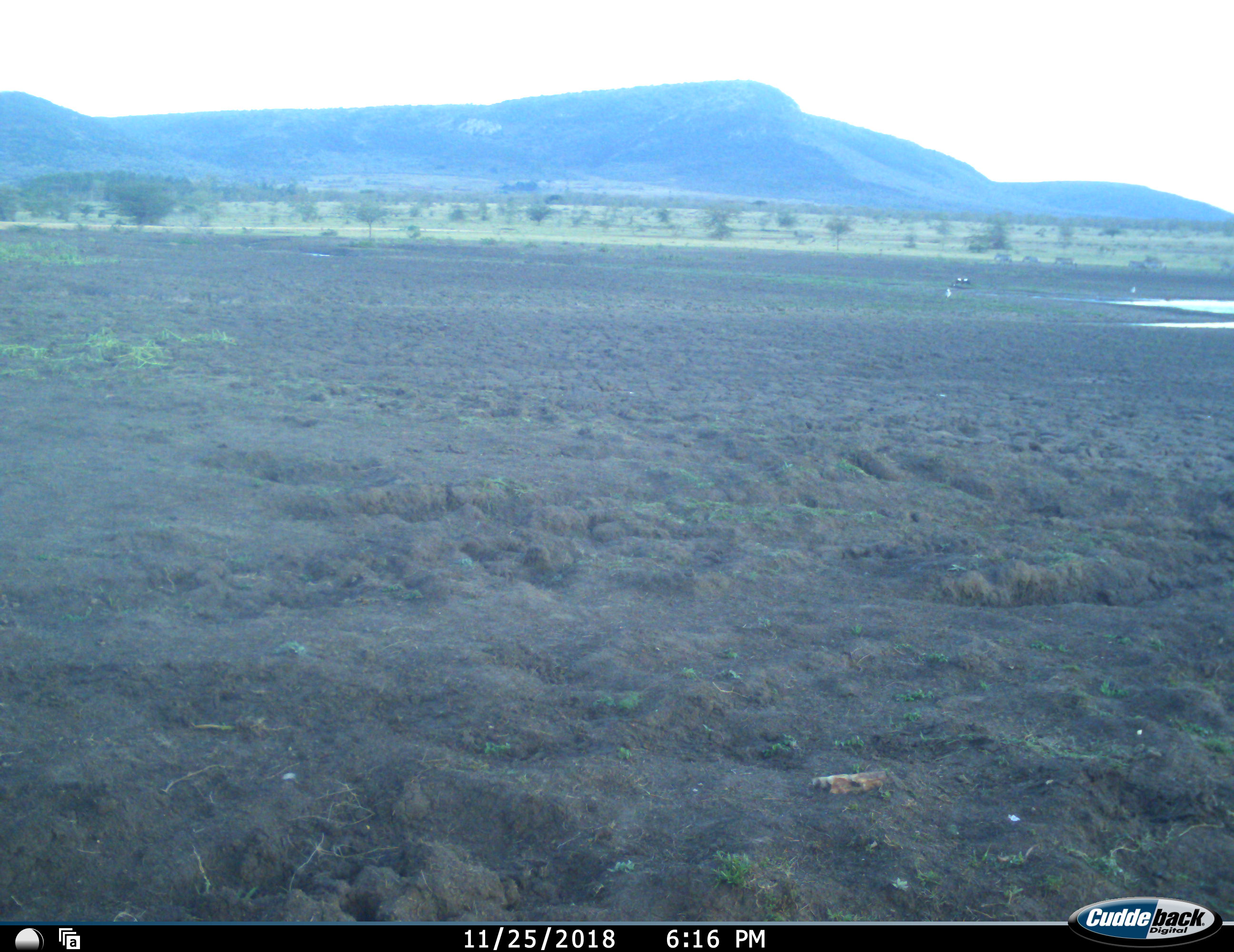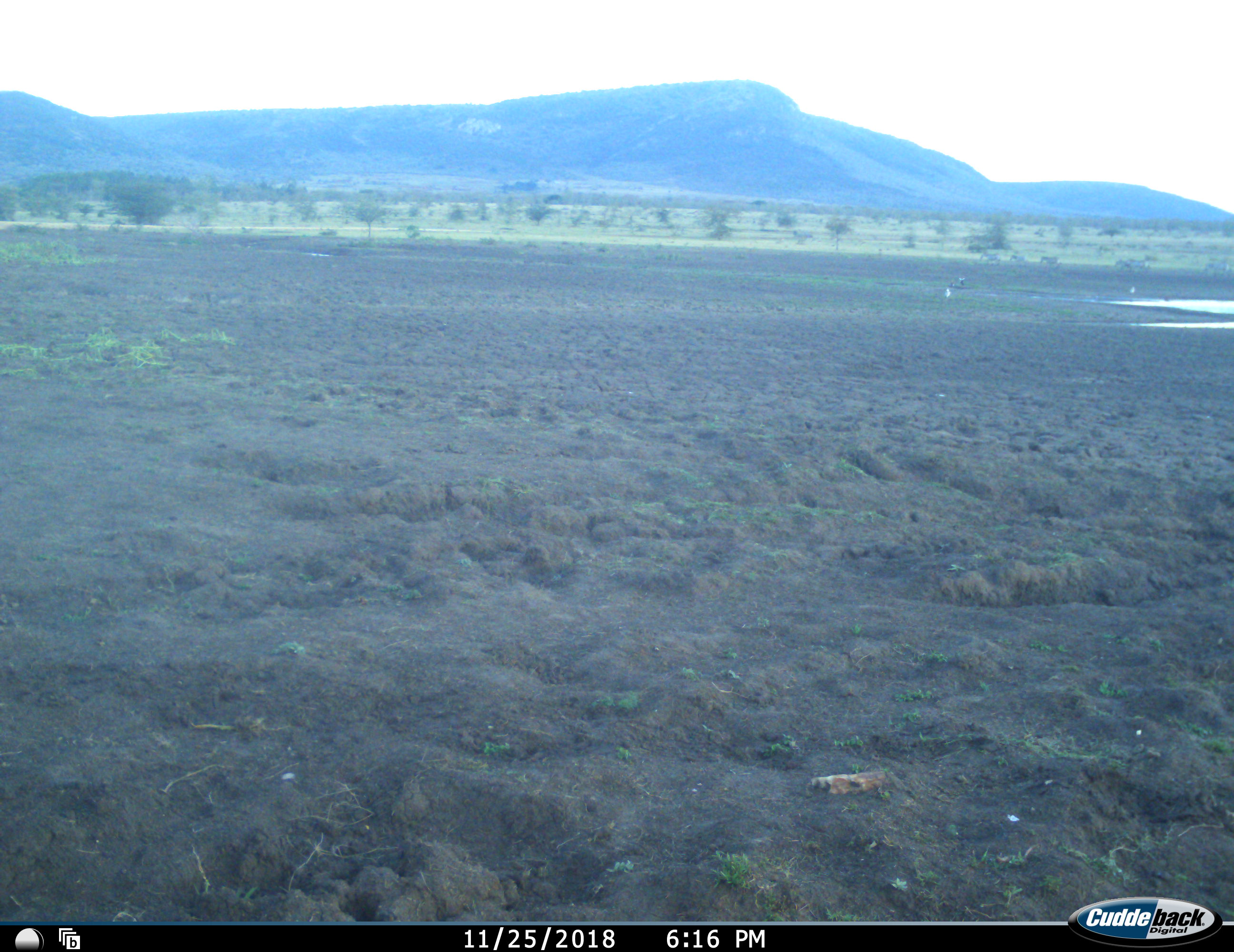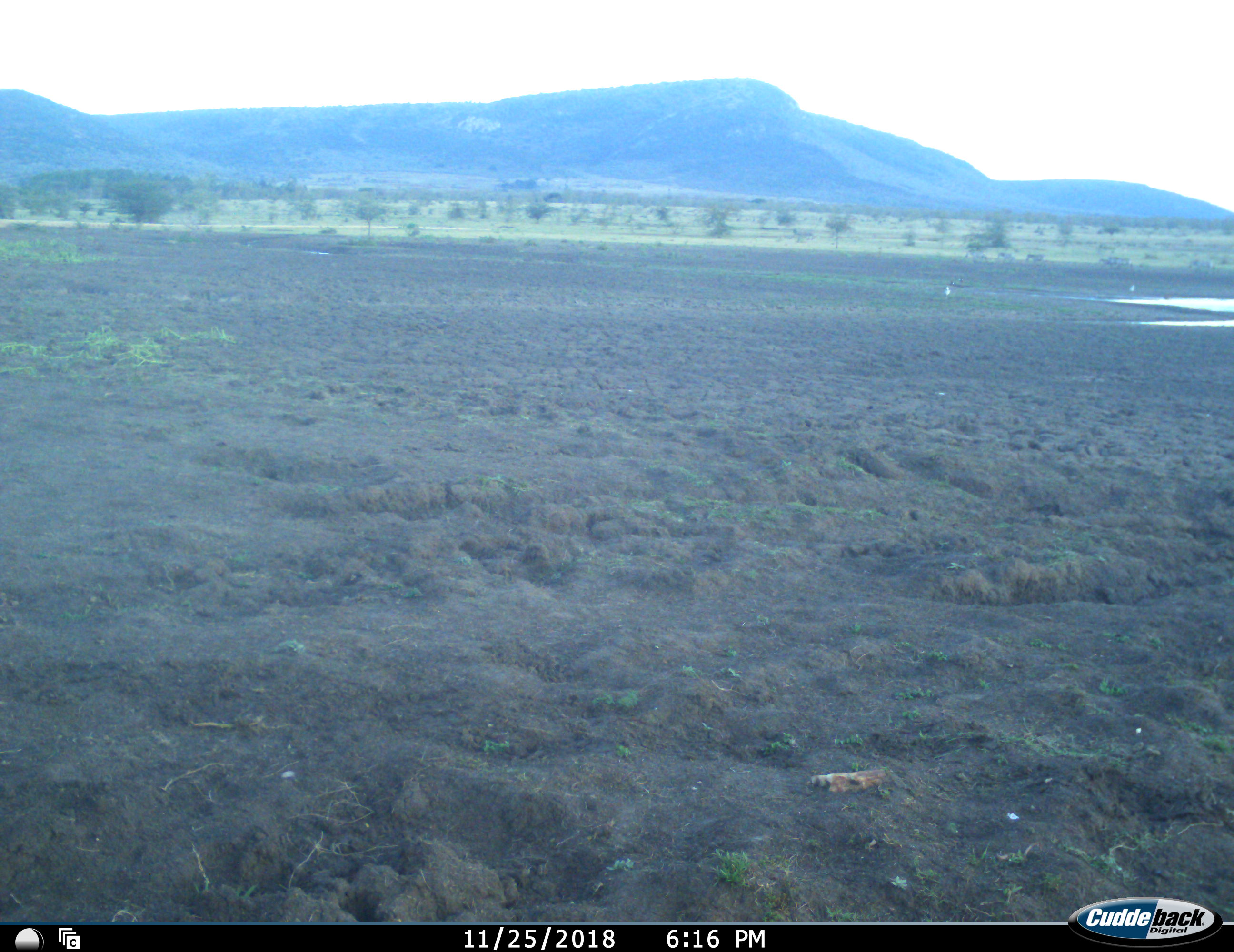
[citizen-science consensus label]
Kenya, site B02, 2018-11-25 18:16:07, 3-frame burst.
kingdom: Animalia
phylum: Chordata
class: Aves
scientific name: Aves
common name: bird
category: birdother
Birdother (bird) (Aves), count 4. Behavior (volunteer vote fractions): standing 75%, resting 0%, moving 25%, interacting 0%. Young present (vote fraction): 0%. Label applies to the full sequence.